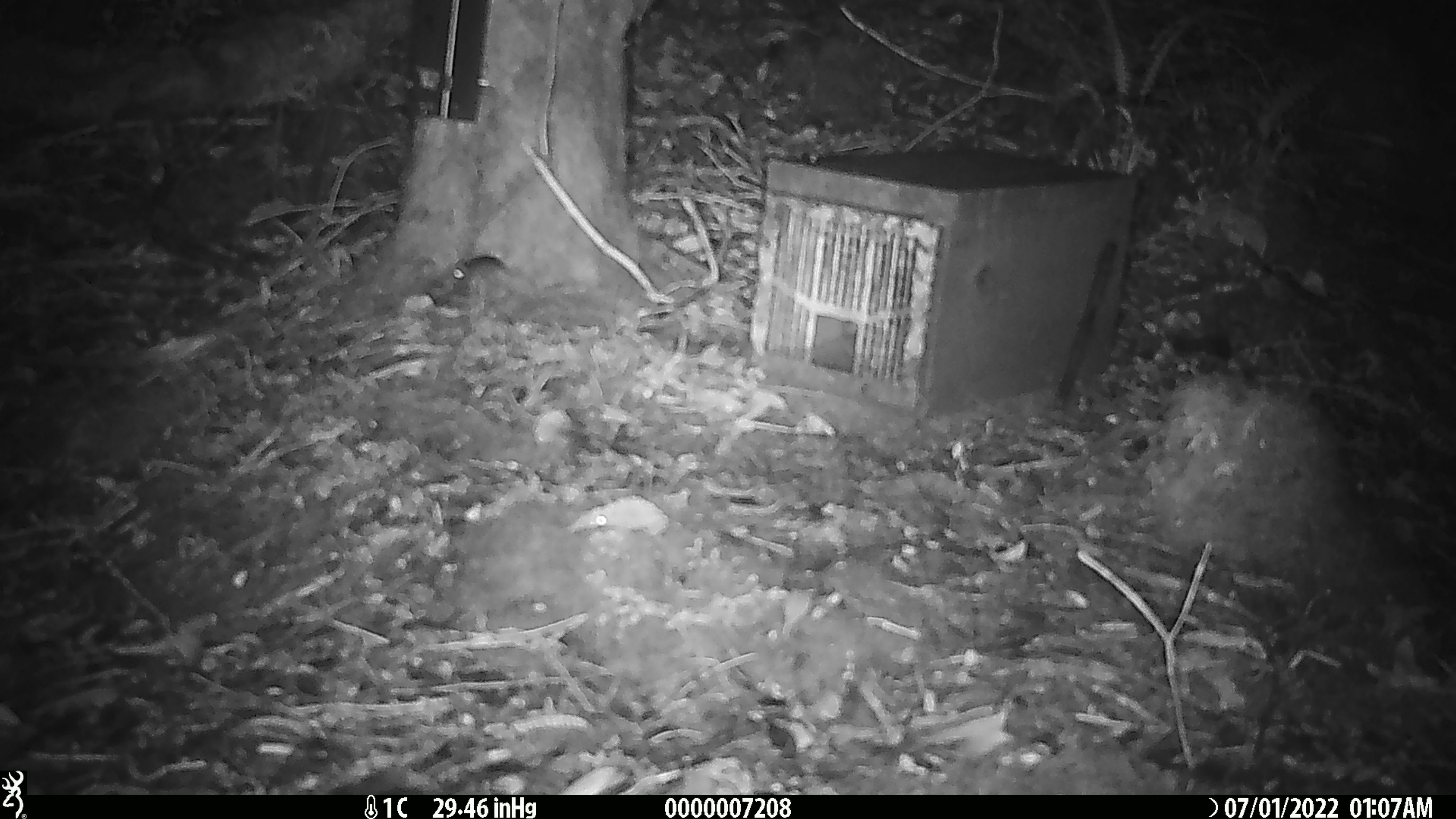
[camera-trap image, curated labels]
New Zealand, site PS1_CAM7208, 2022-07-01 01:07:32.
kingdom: Animalia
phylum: Chordata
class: Mammalia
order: Rodentia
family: Muridae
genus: Mus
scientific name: Mus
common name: mouse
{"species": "mouse (Mus)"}